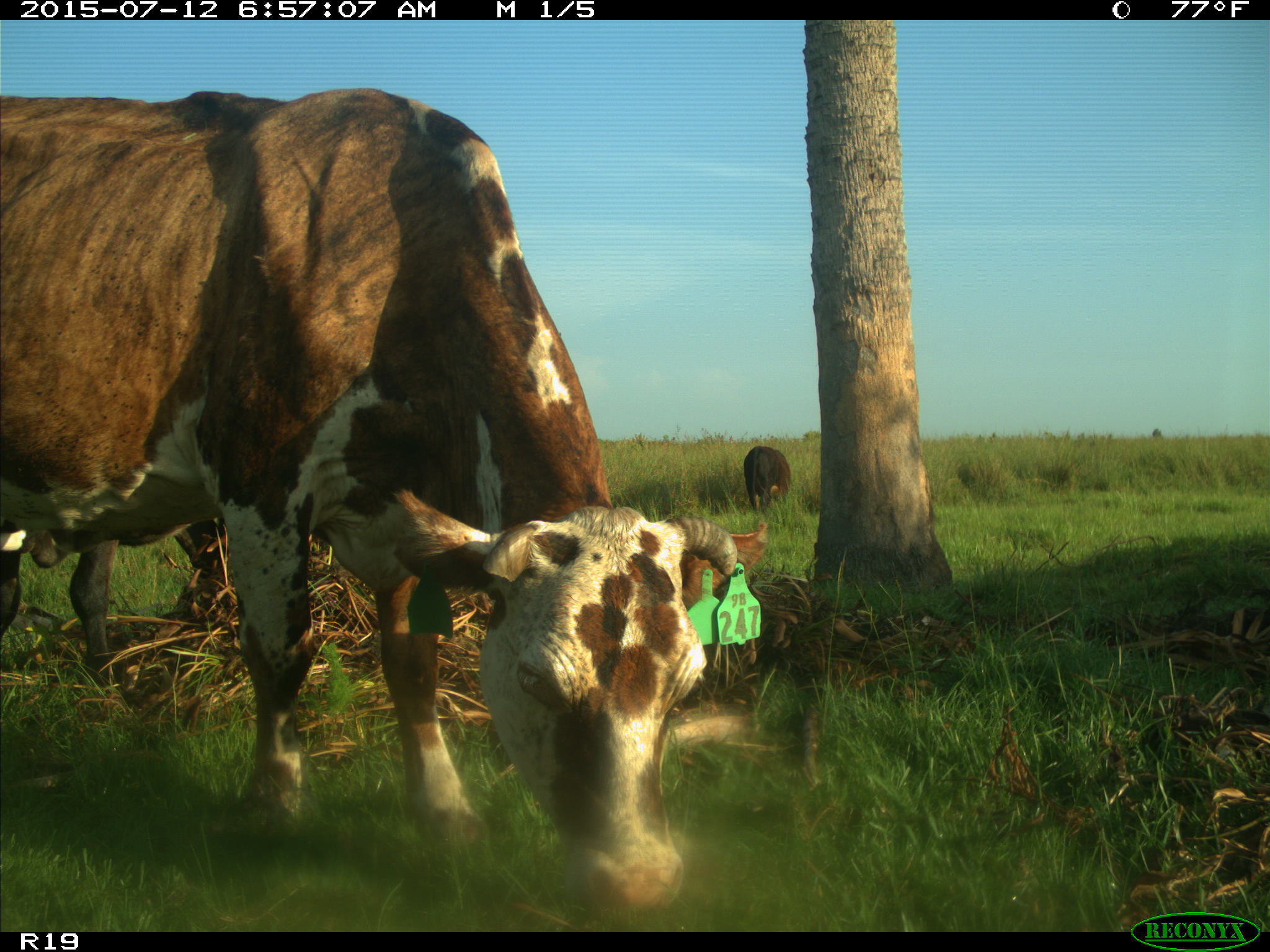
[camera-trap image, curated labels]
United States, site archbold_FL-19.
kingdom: Animalia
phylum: Chordata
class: Mammalia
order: Artiodactyla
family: Bovidae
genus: Bos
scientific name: Bos taurus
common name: domestic cow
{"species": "Bos taurus (domestic cow)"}